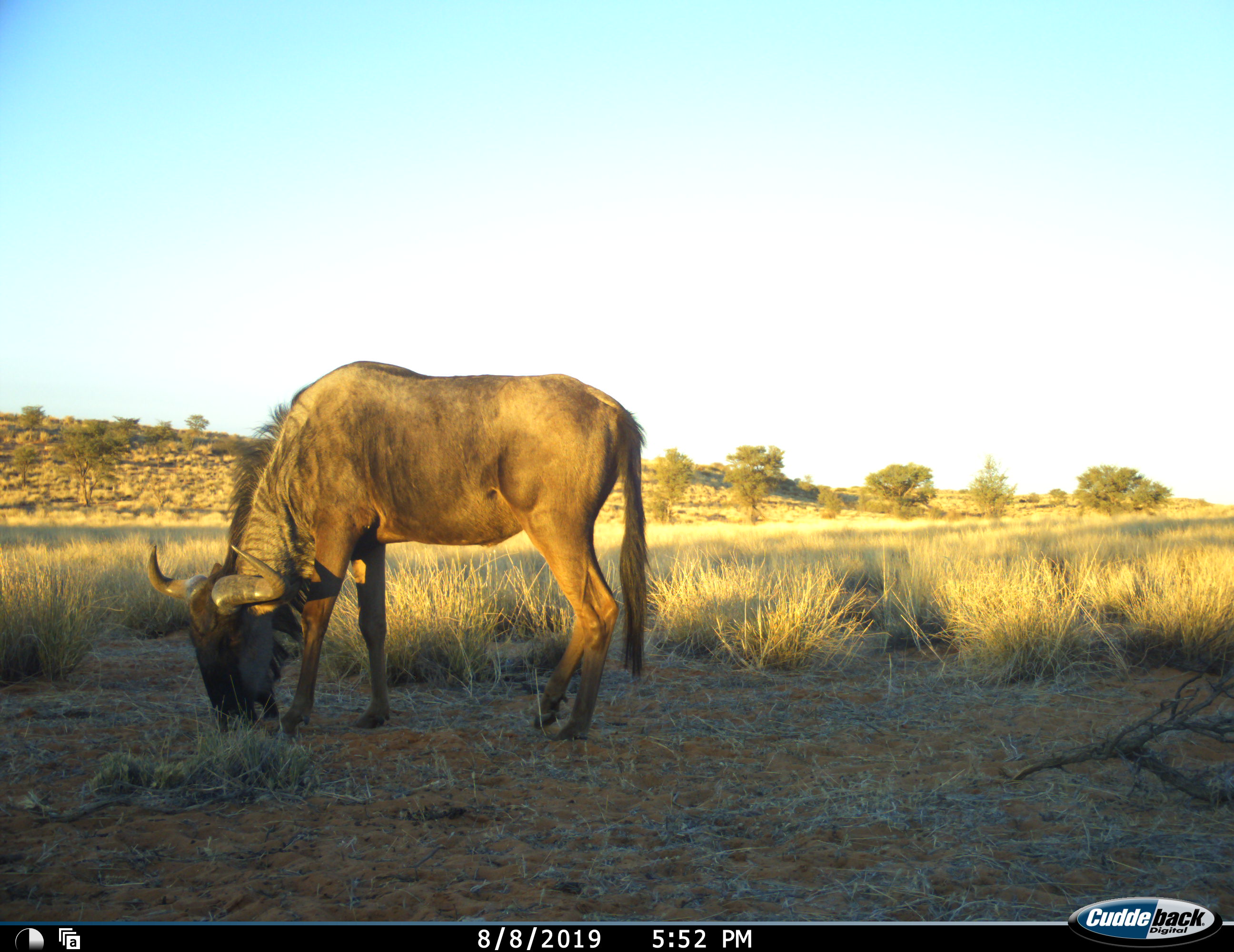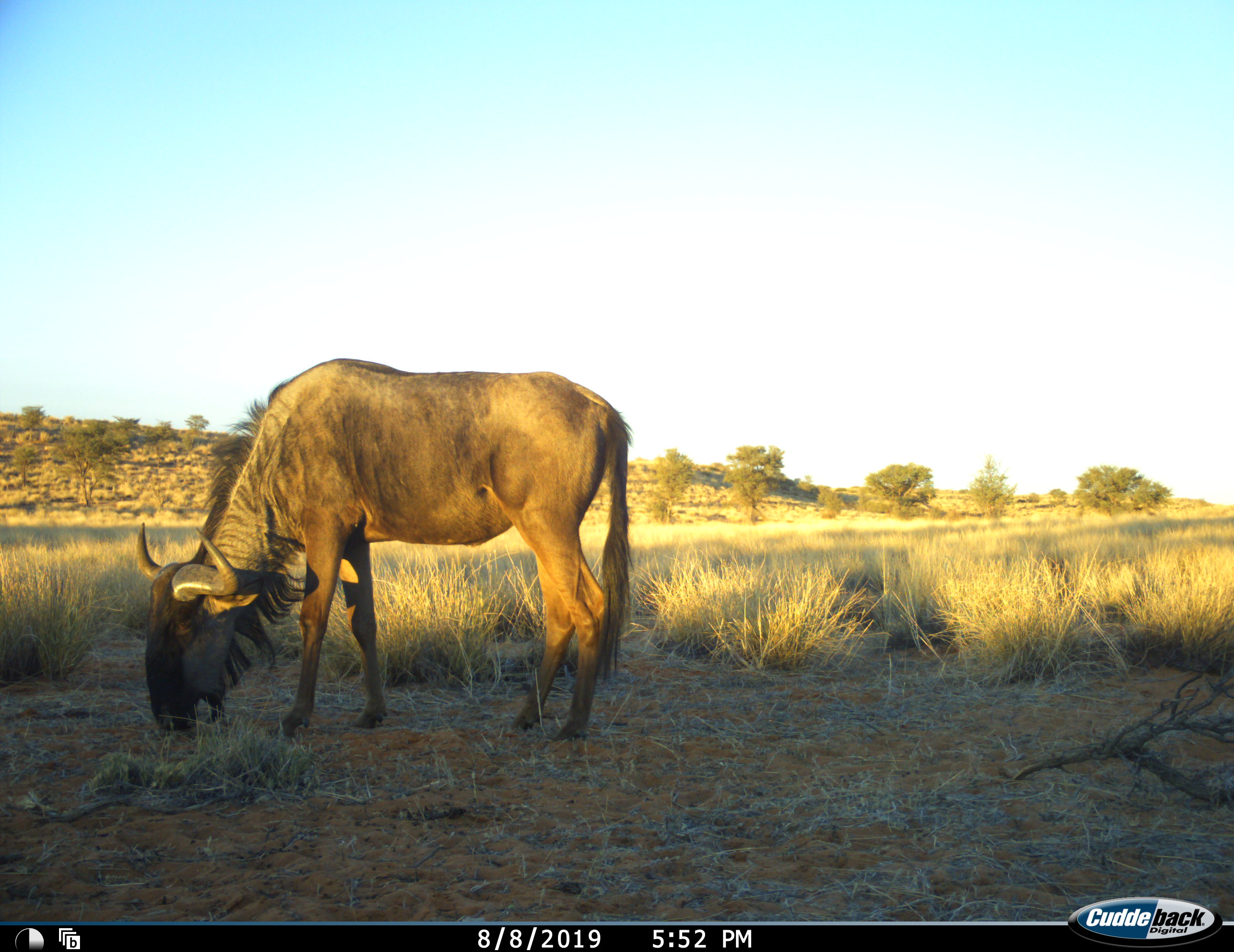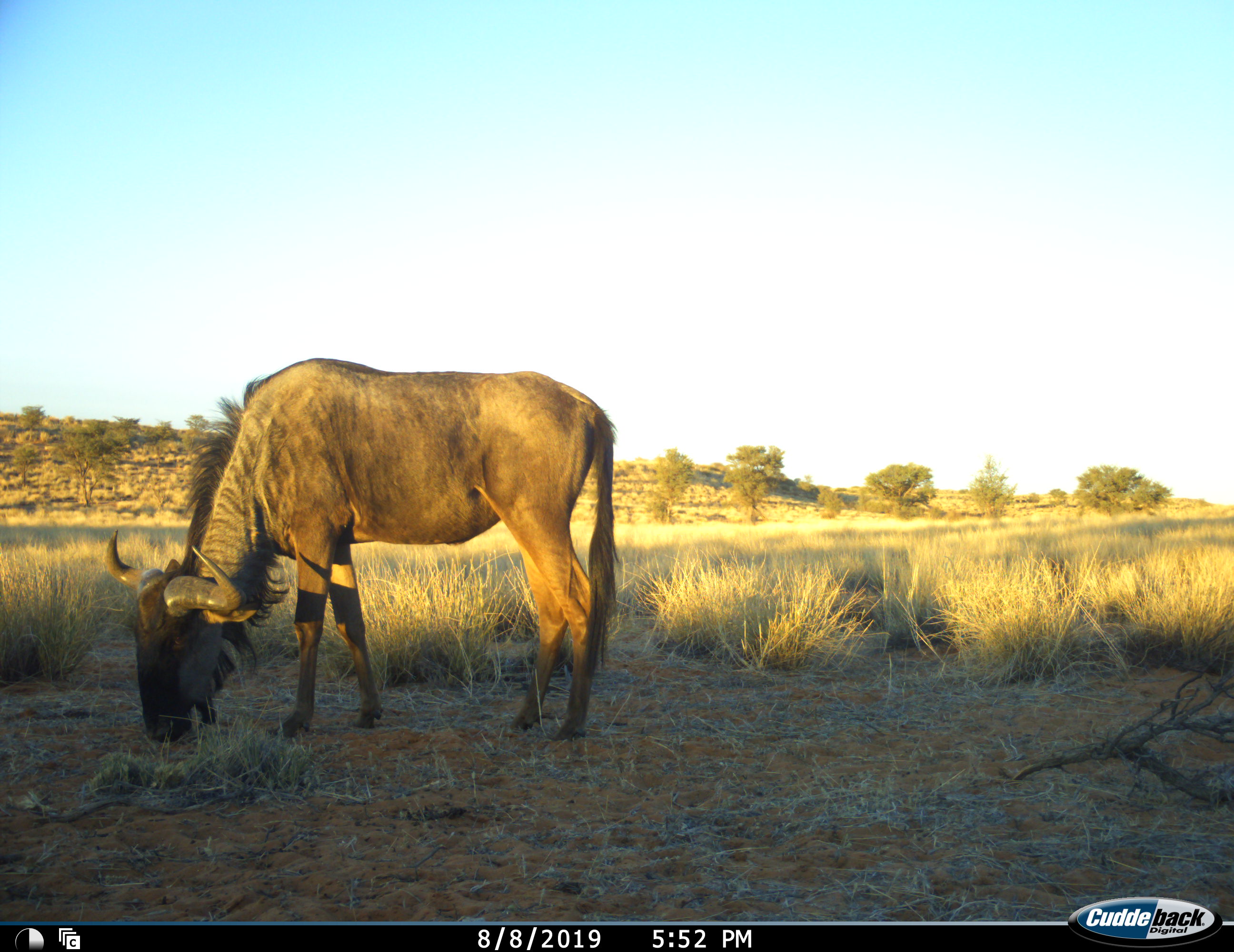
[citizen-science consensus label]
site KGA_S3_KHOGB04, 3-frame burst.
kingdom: Animalia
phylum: Chordata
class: Mammalia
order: Artiodactyla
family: Bovidae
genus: Connochaetes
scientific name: Connochaetes taurinus taurinus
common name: blue wildebeest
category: wildebeestblue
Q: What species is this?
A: Wildebeestblue (blue wildebeest) (Connochaetes taurinus taurinus).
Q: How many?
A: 1.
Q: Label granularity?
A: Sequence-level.